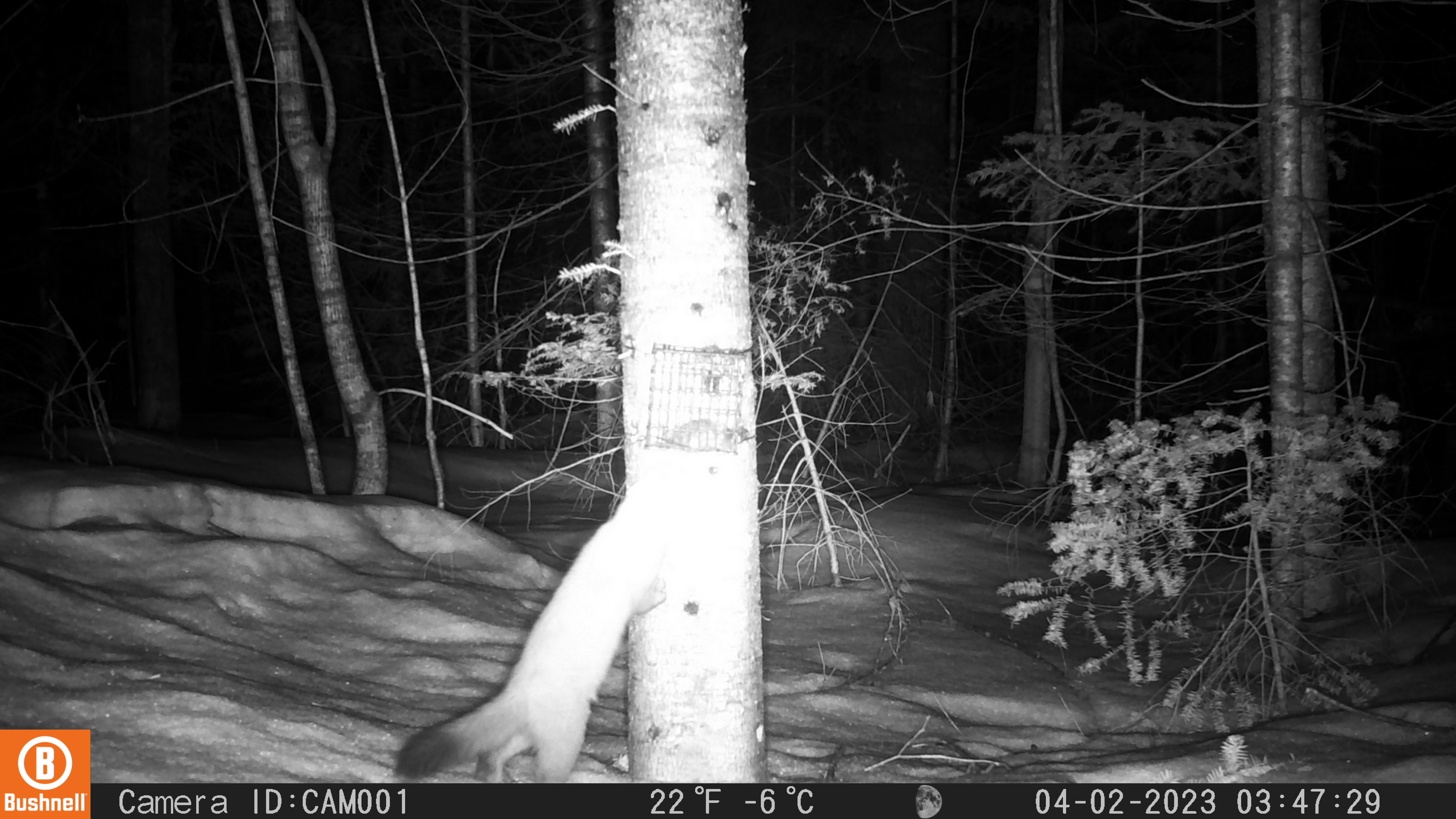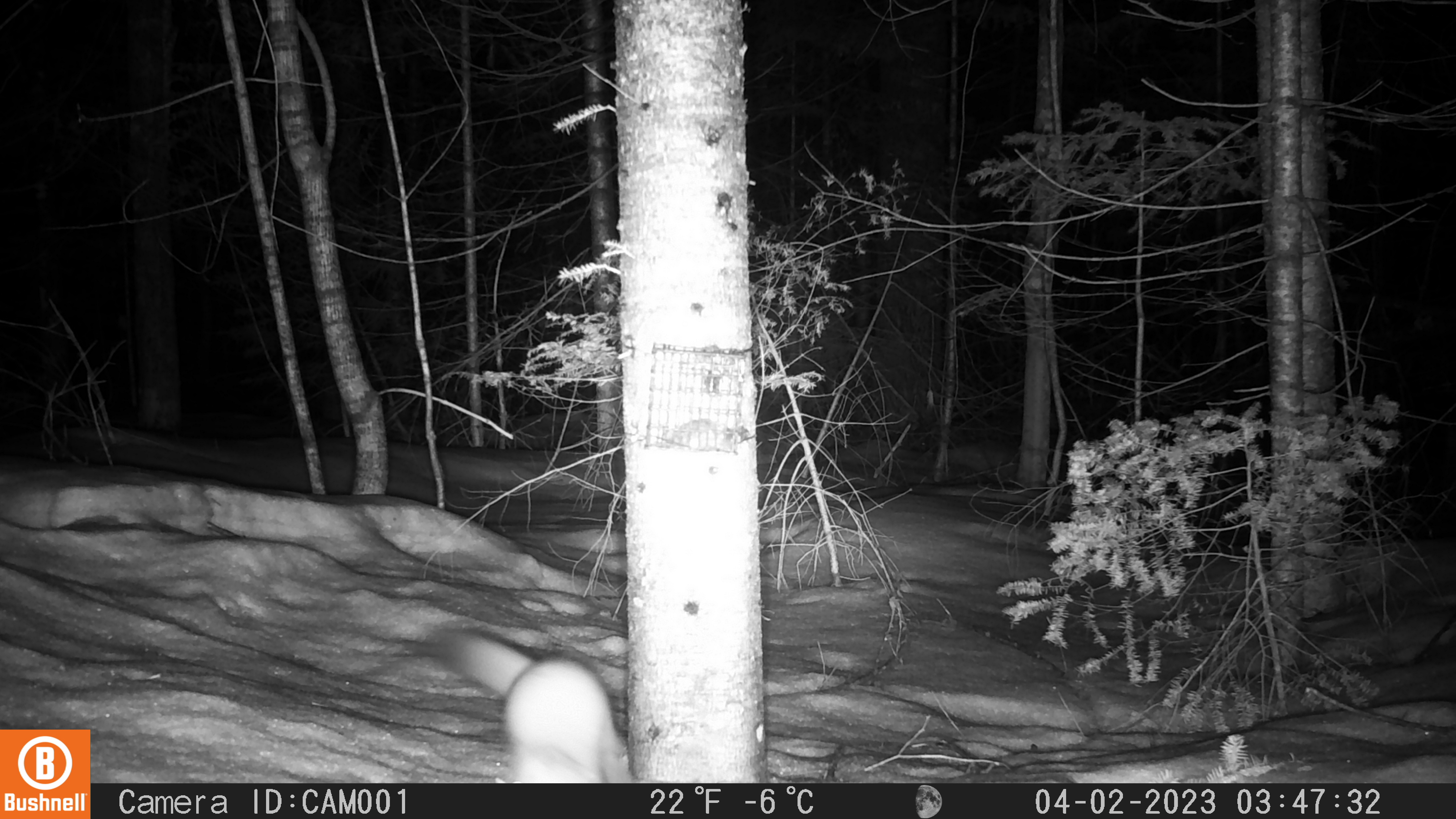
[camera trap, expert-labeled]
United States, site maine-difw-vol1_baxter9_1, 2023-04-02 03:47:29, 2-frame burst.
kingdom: Animalia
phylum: Chordata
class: Mammalia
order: Carnivora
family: Mustelidae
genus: Martes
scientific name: Martes americana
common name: american marten